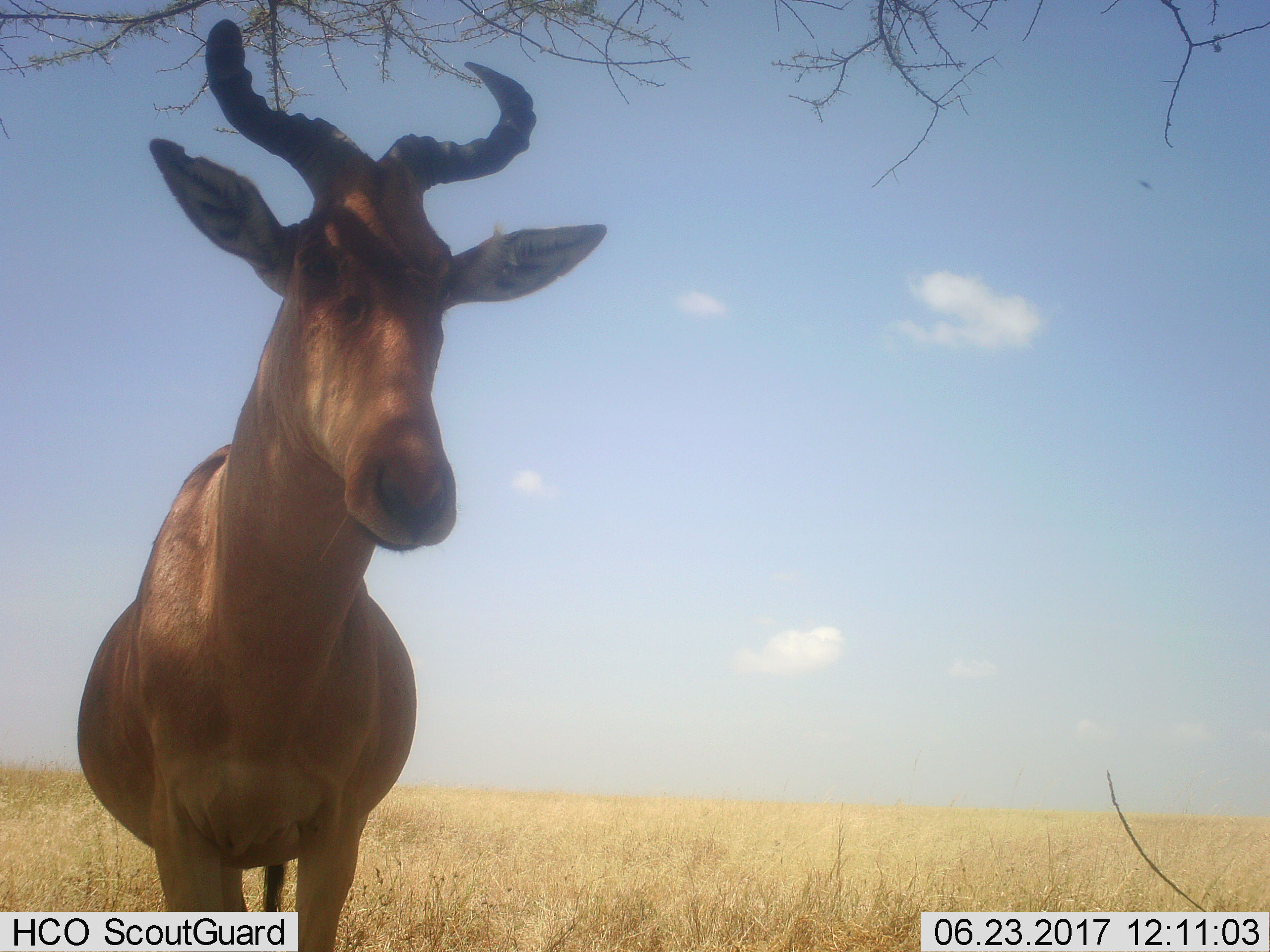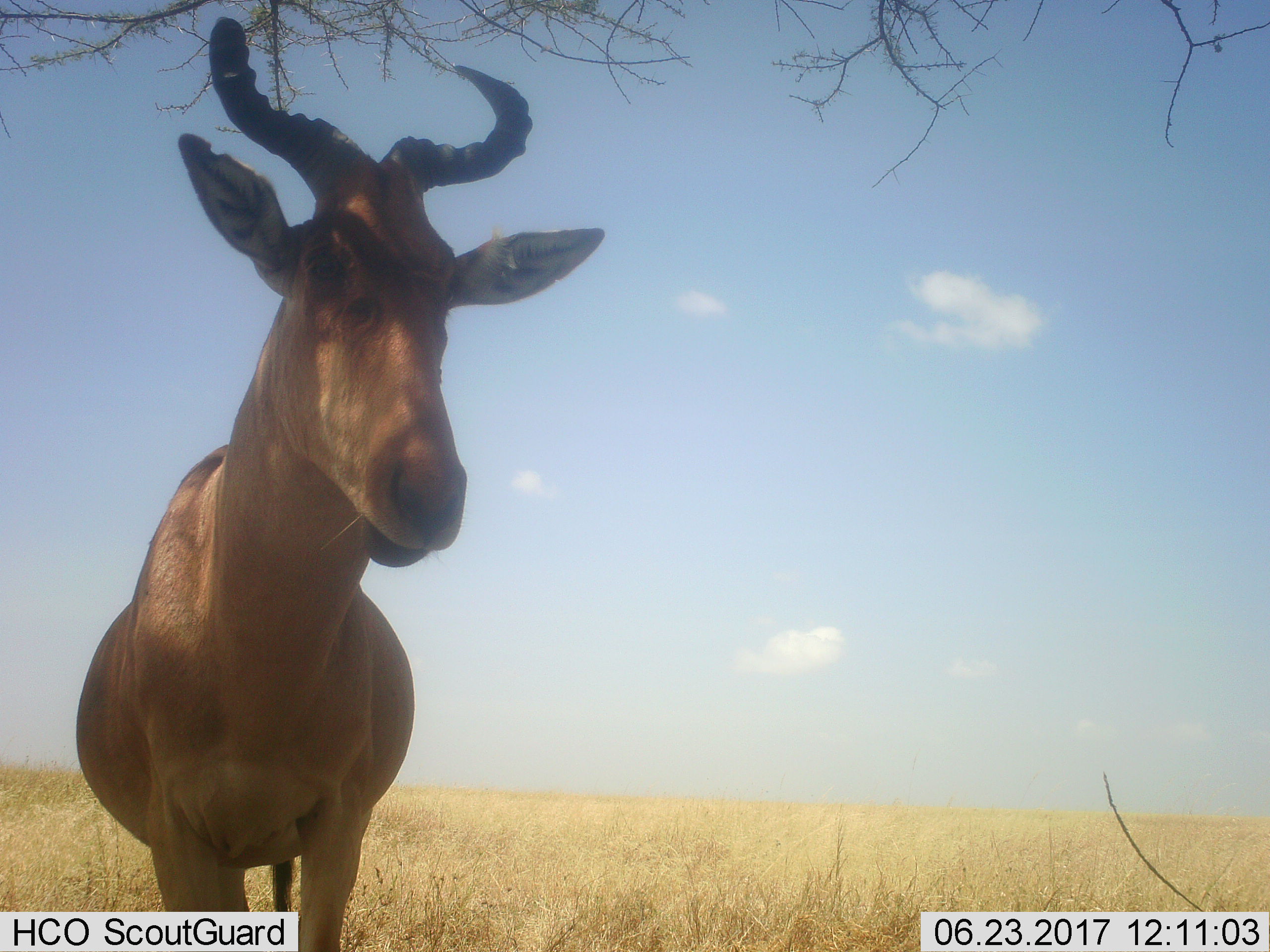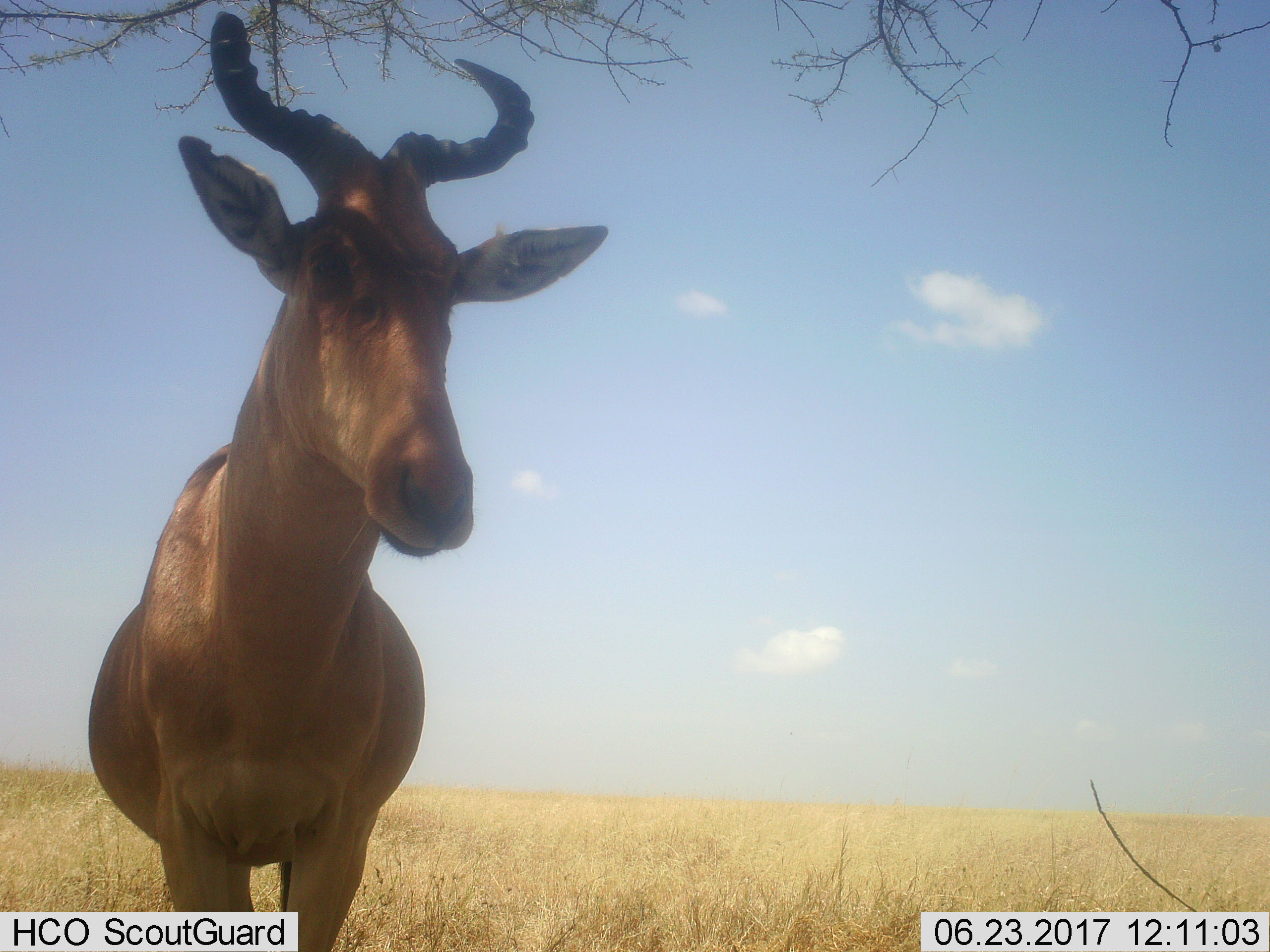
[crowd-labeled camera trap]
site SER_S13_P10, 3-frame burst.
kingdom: Animalia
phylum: Chordata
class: Mammalia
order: Artiodactyla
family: Bovidae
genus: Alcelaphus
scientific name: Alcelaphus buselaphus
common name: hartebeest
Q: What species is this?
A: Hartebeest (Alcelaphus buselaphus).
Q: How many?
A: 1.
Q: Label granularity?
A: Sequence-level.